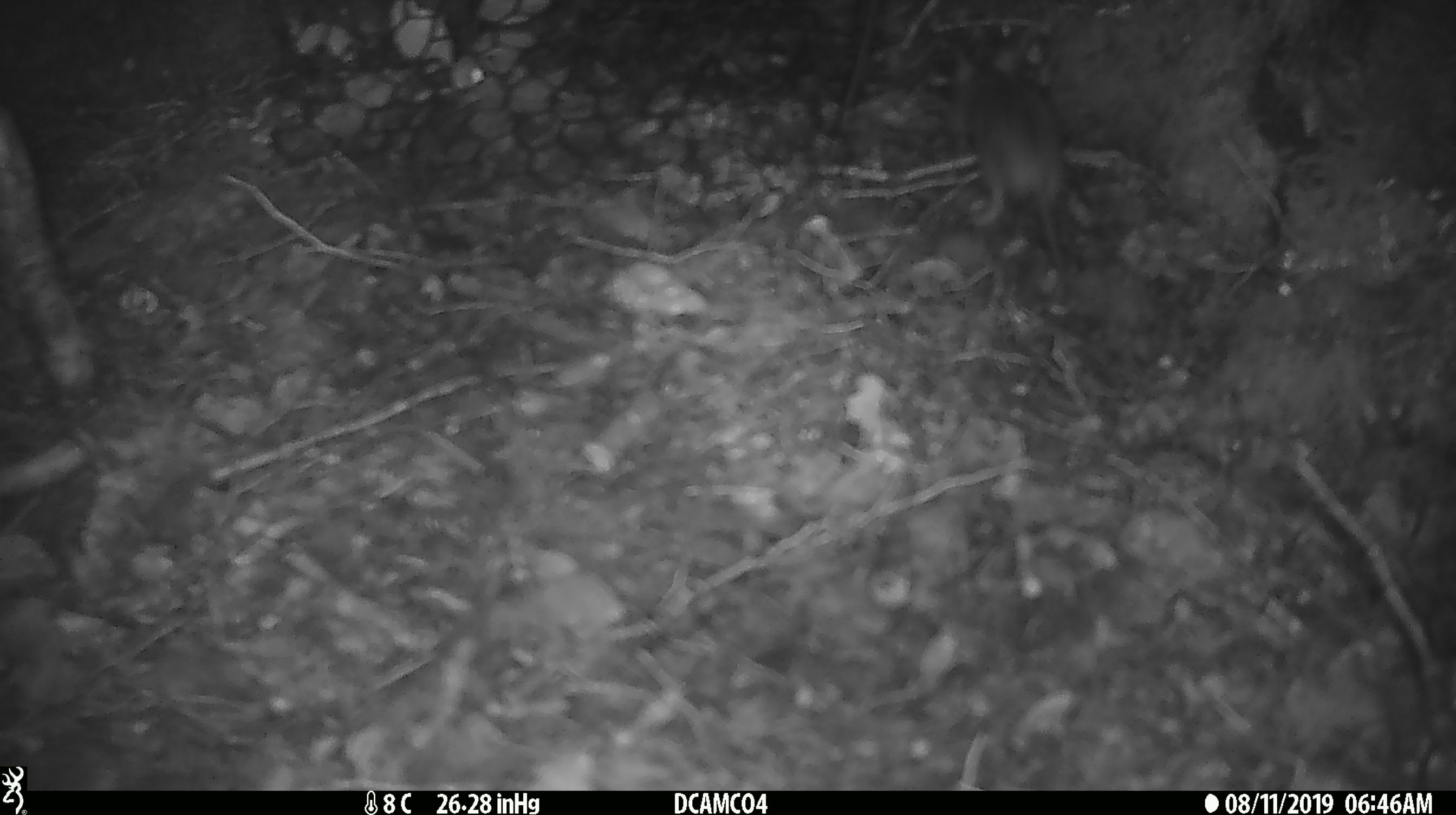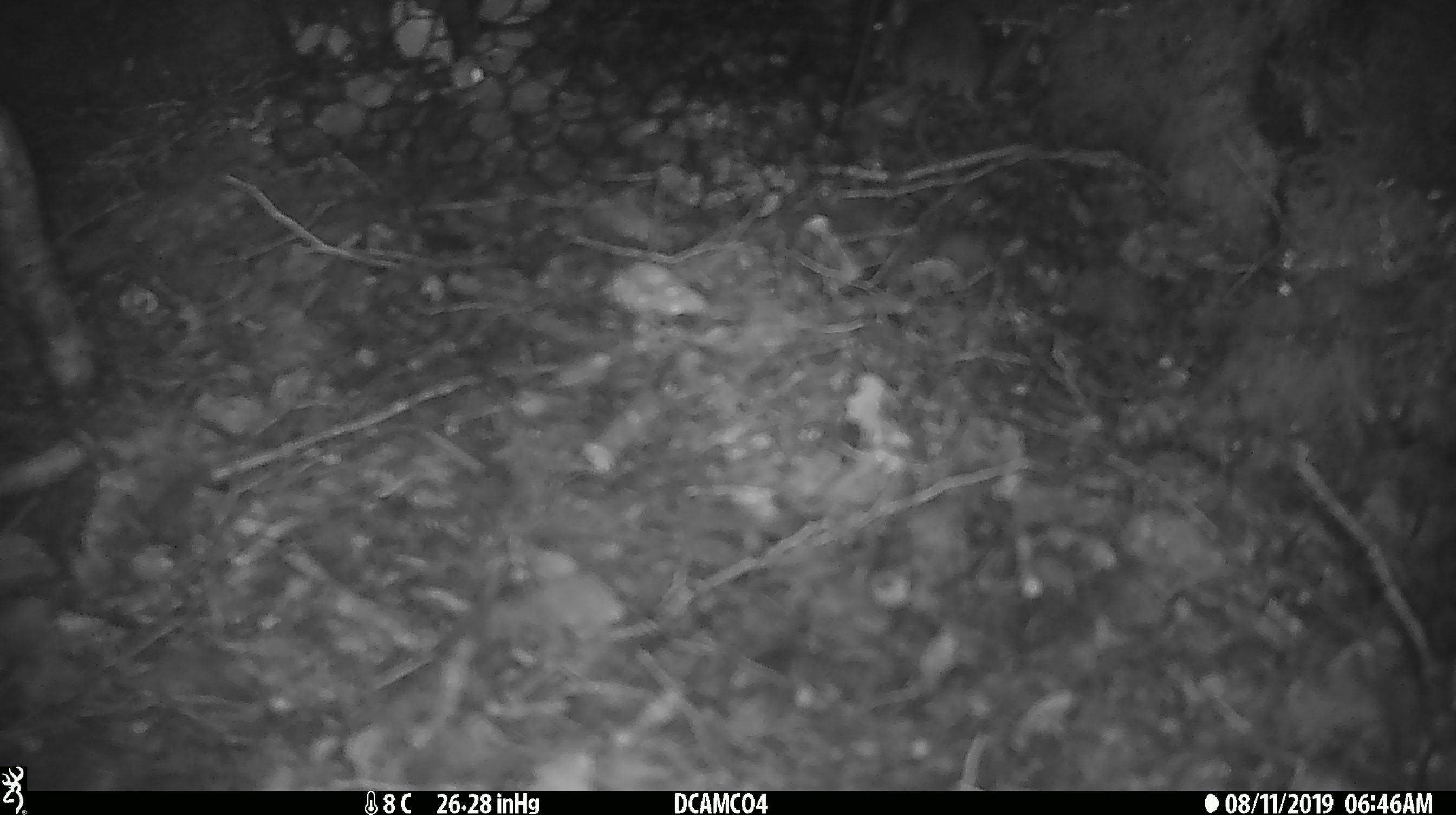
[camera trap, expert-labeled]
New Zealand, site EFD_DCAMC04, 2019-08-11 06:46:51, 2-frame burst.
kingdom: Animalia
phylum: Chordata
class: Mammalia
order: Rodentia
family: Muridae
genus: Mus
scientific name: Mus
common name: mouse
Mouse (Mus).